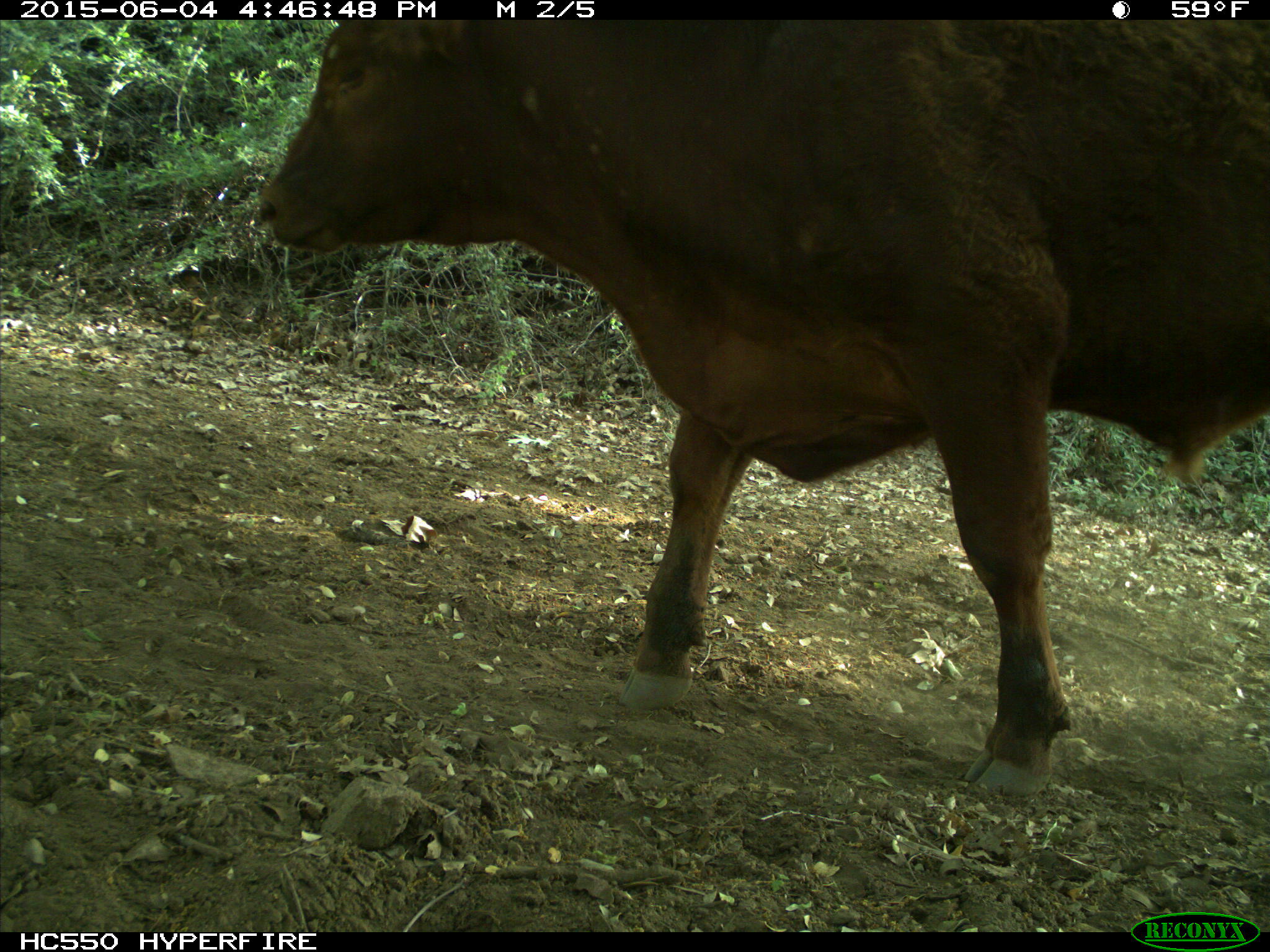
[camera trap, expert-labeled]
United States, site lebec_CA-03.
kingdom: Animalia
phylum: Chordata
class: Mammalia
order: Artiodactyla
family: Bovidae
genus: Bos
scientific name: Bos taurus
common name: domestic cow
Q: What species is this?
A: Bos taurus (domestic cow).